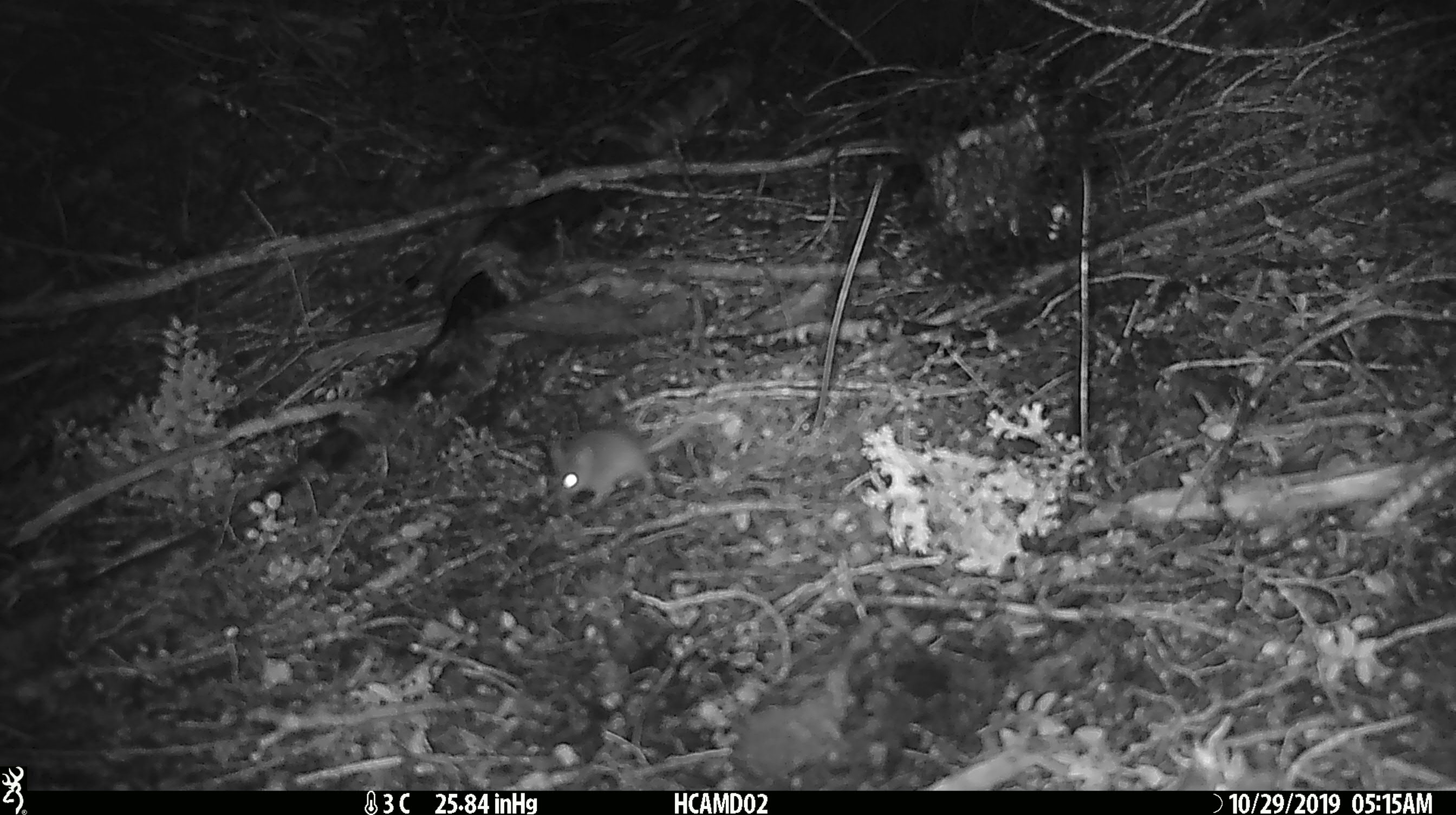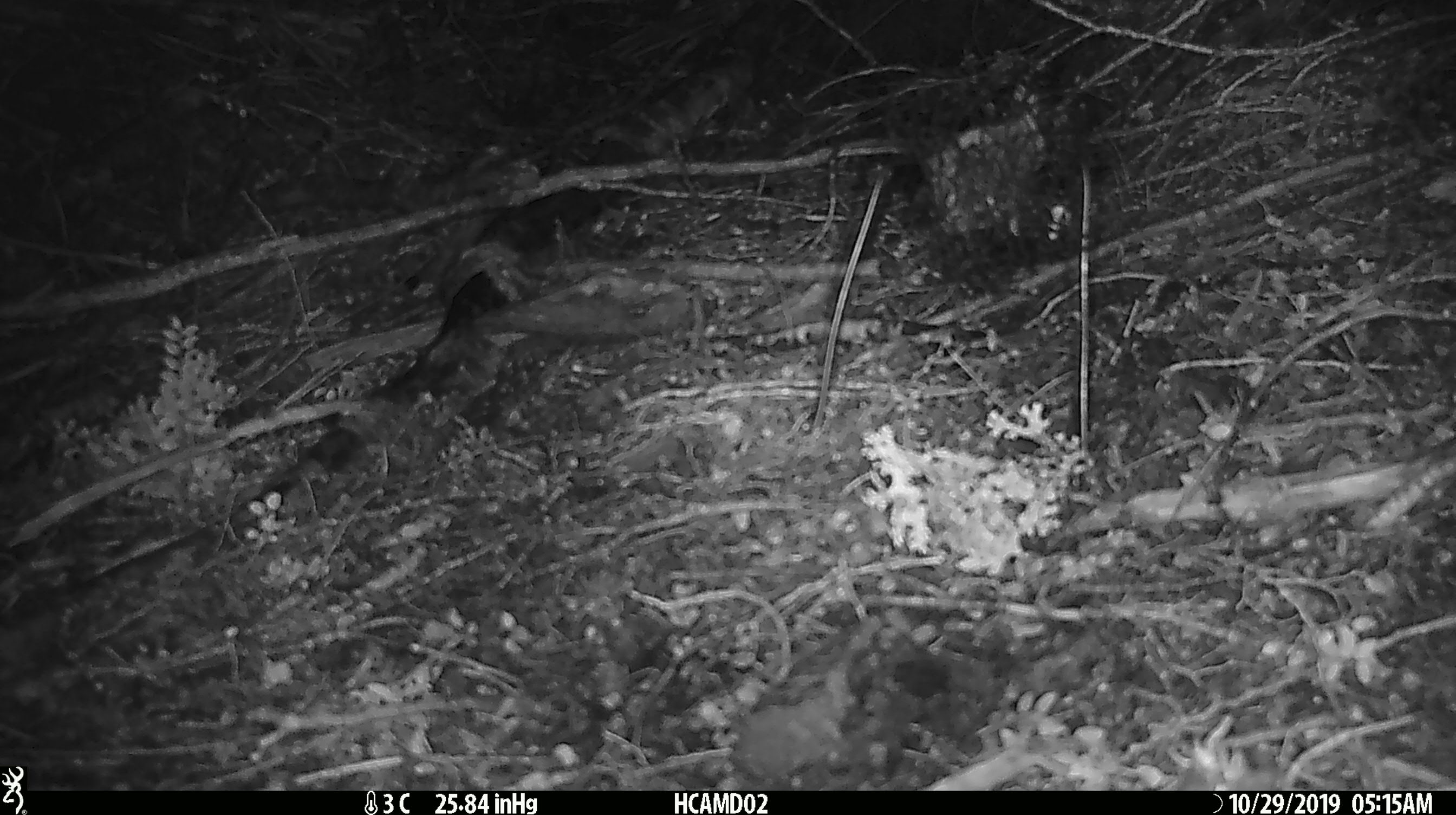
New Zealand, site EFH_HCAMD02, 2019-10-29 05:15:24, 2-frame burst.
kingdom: Animalia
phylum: Chordata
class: Mammalia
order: Rodentia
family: Muridae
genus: Mus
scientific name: Mus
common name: mouse